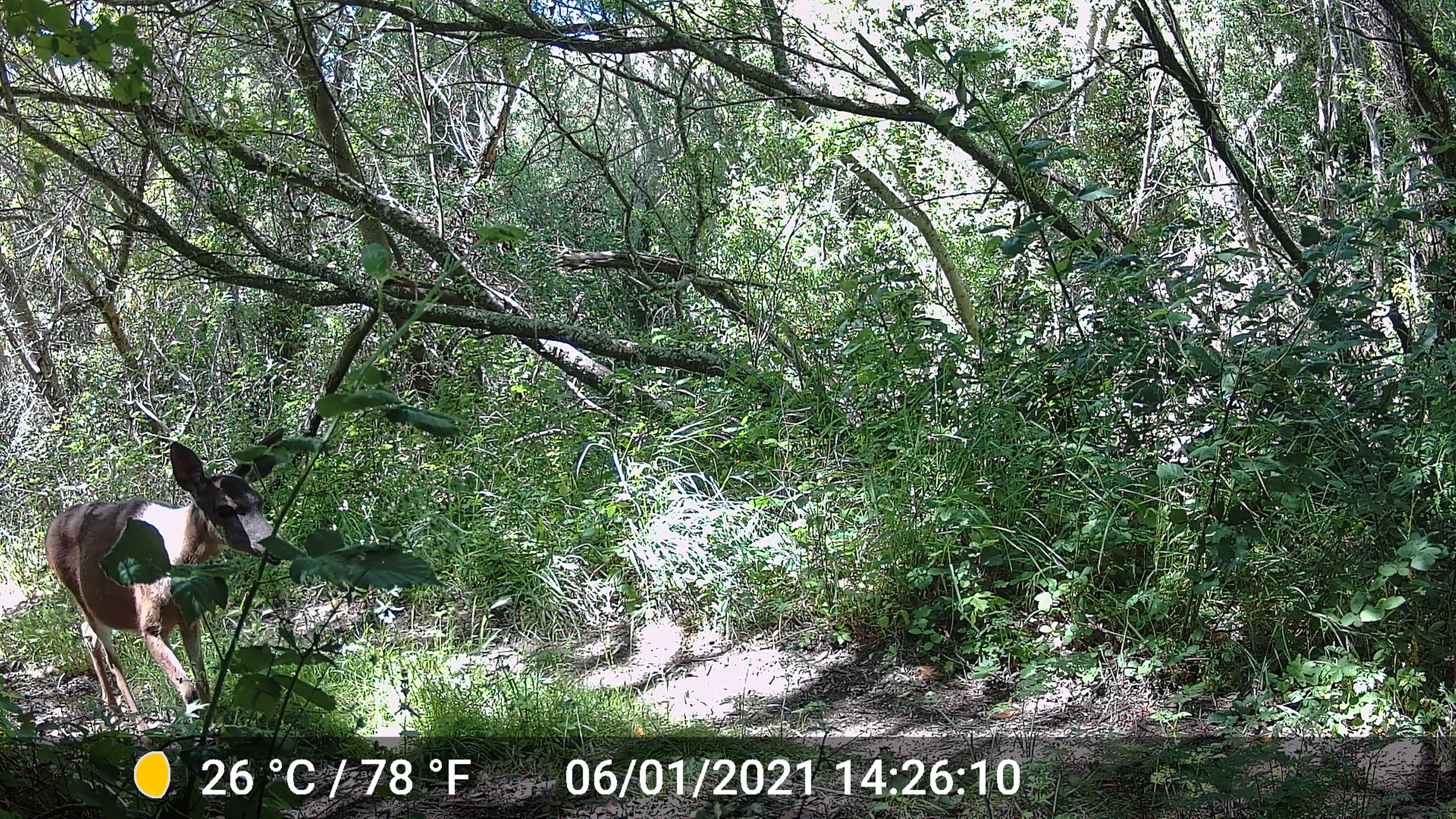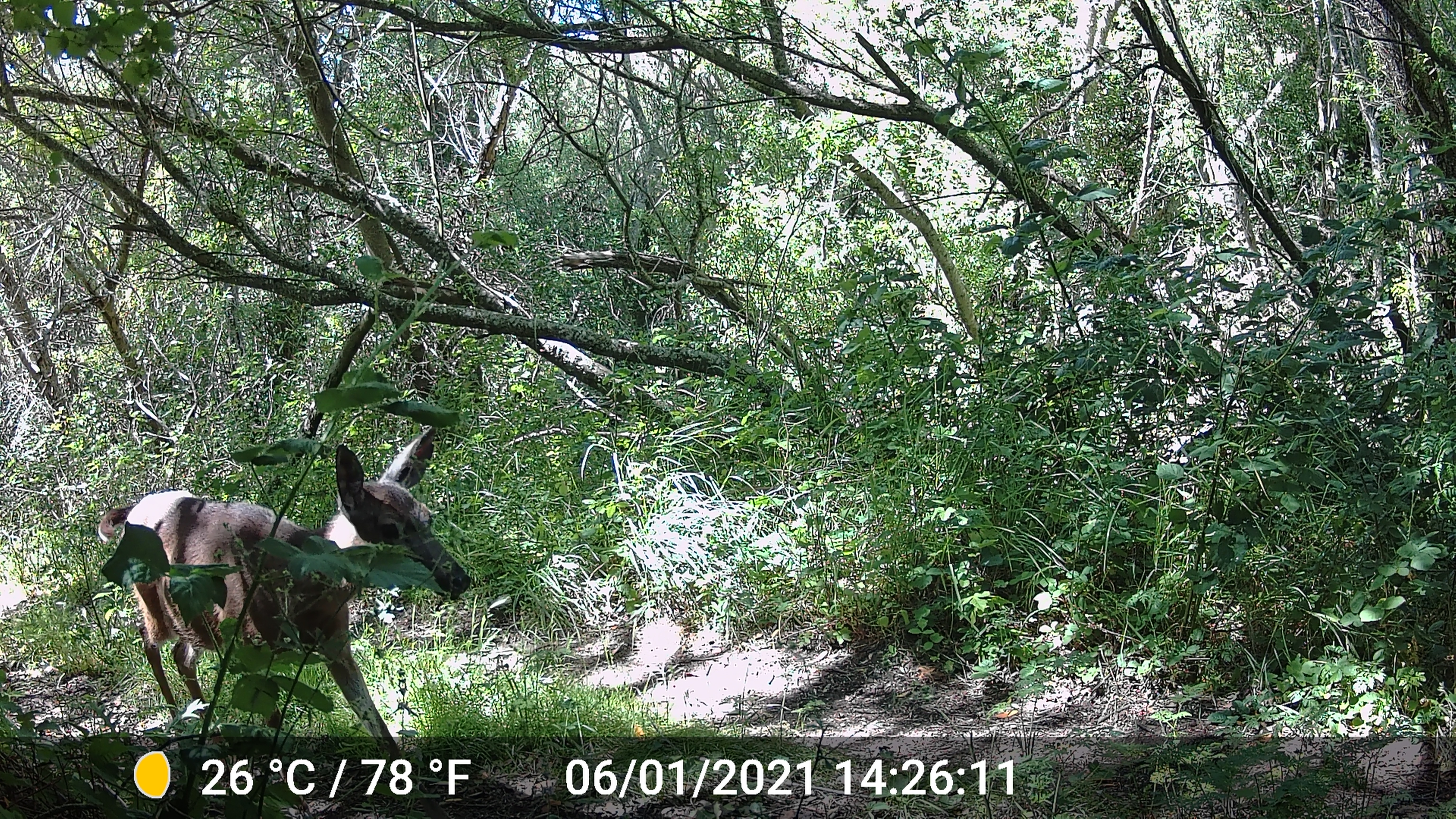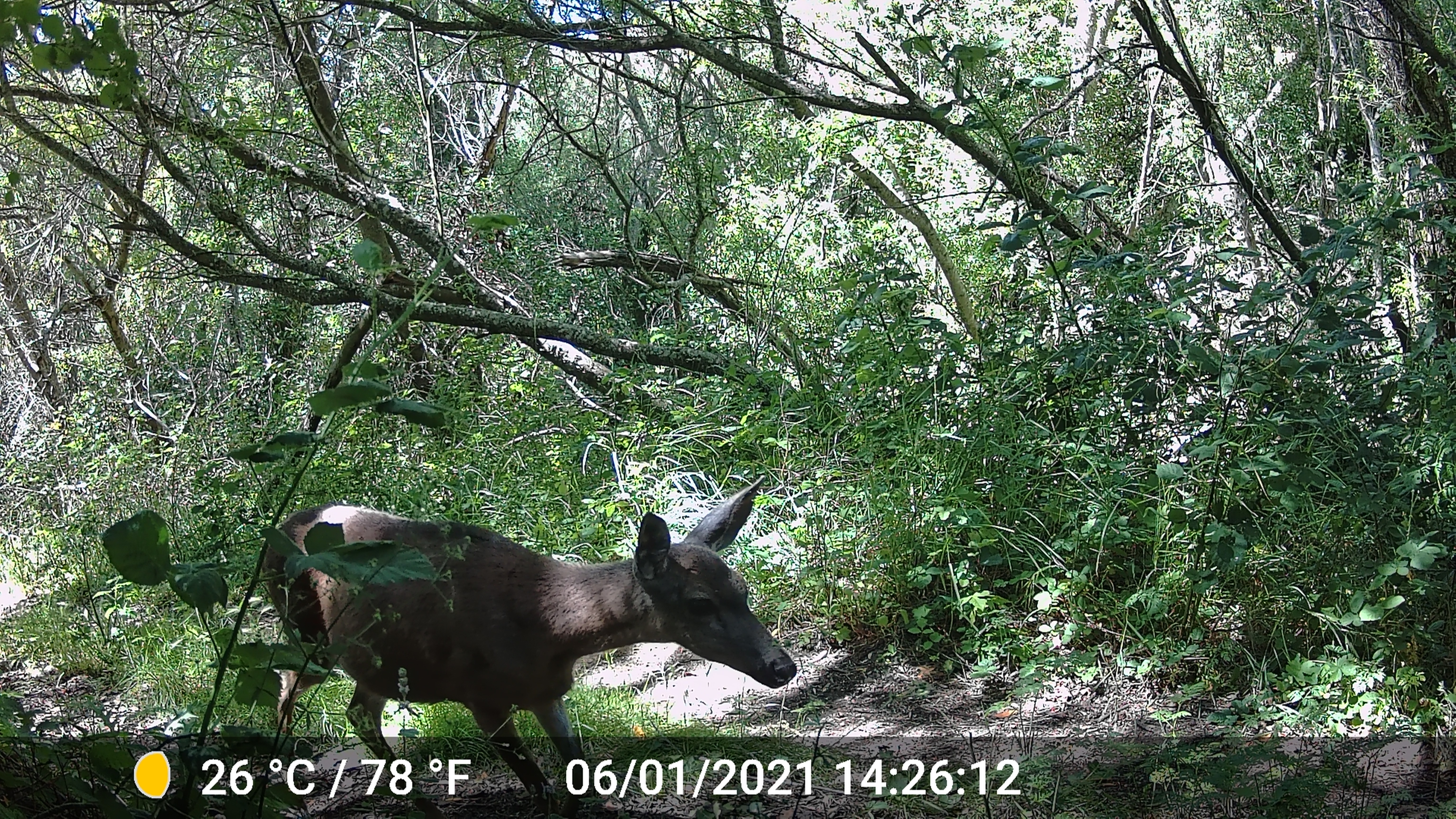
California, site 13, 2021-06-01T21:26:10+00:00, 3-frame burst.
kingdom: Animalia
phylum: Chordata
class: Mammalia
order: Artiodactyla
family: Cervidae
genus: Odocoileus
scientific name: Odocoileus hemionus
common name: mule deer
Mule deer (Odocoileus hemionus).